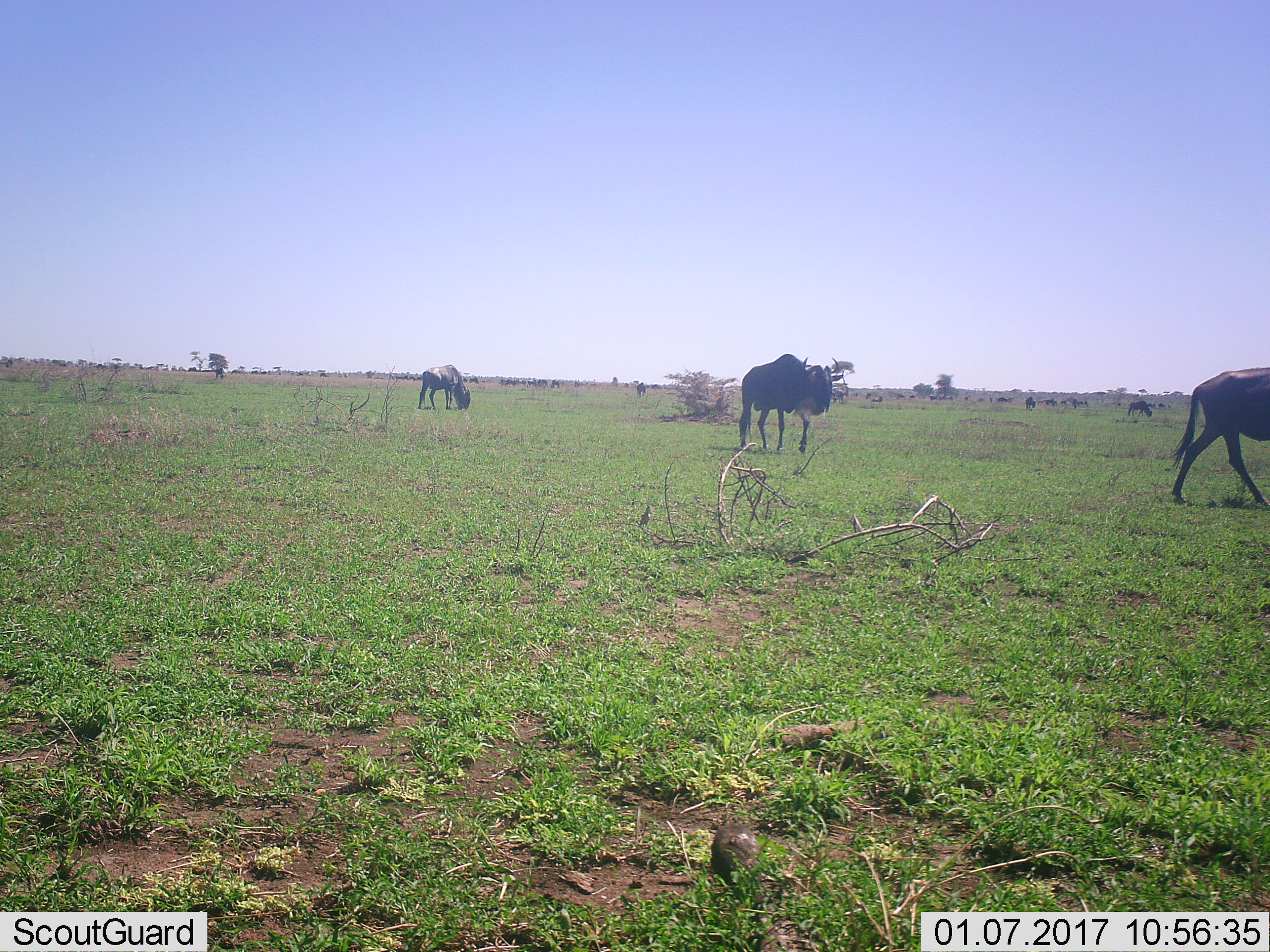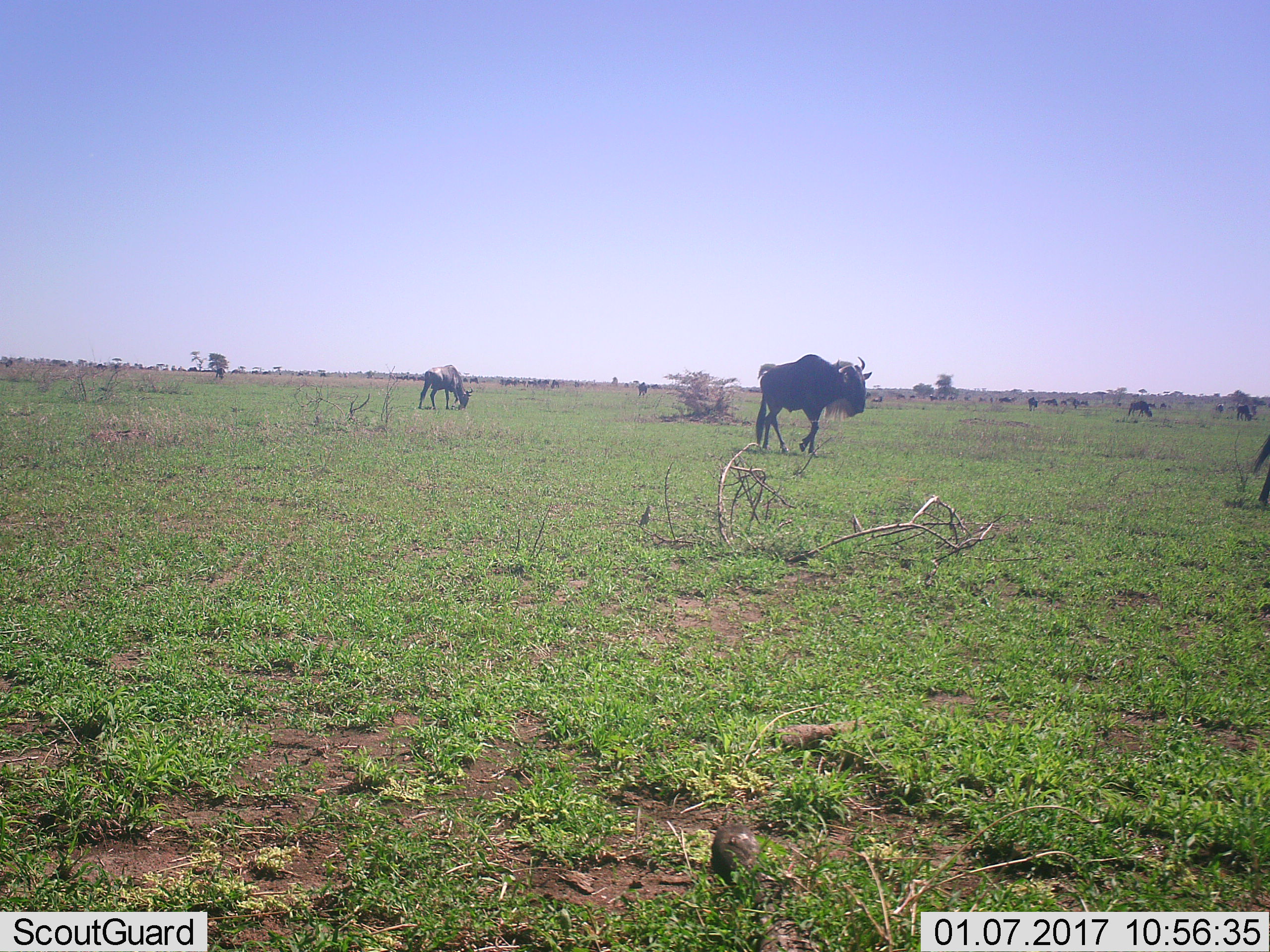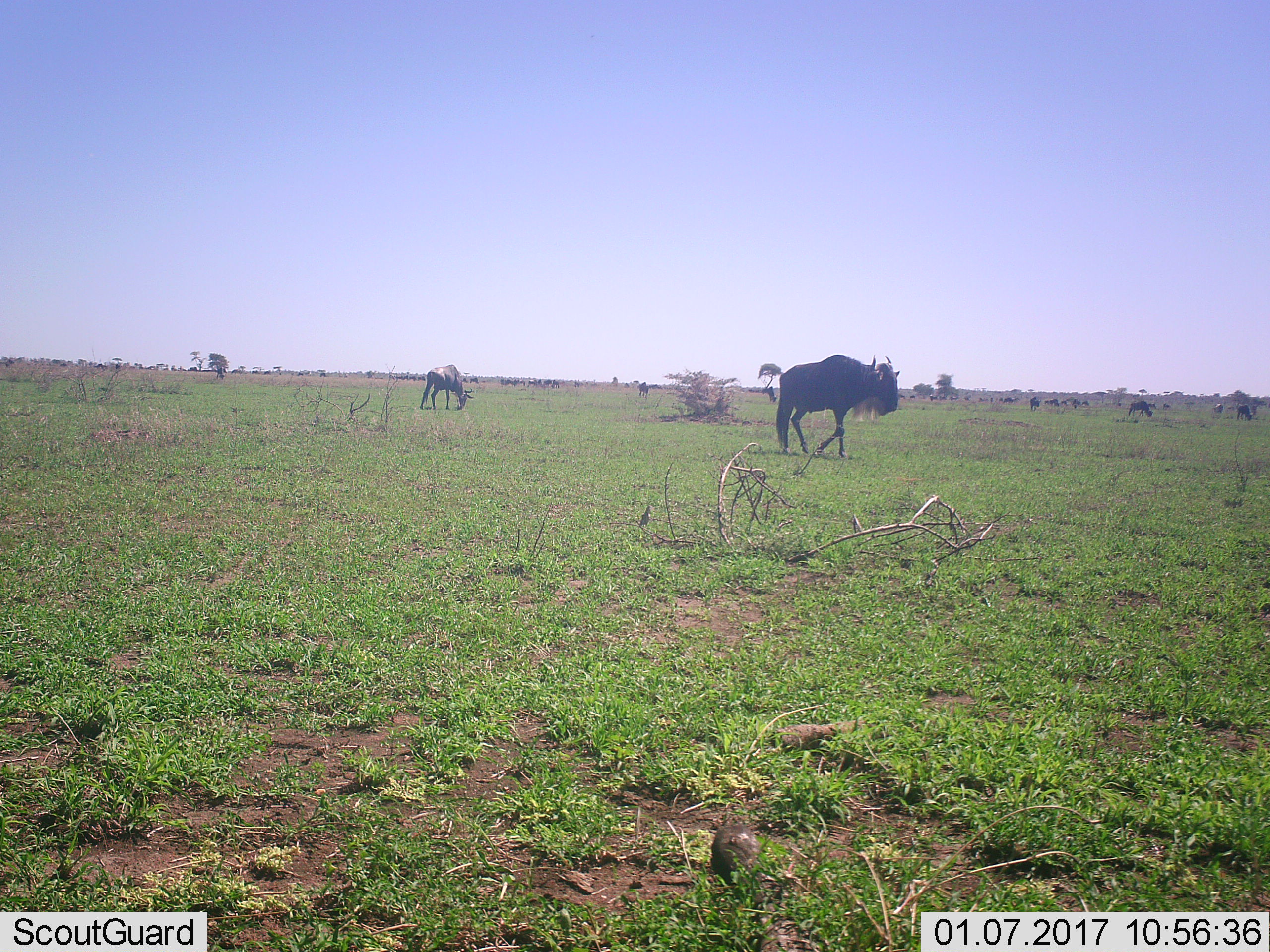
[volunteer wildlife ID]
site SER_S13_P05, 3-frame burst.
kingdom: Animalia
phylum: Chordata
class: Mammalia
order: Artiodactyla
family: Bovidae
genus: Connochaetes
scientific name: Connochaetes taurinus taurinus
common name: blue wildebeest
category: wildebeestblue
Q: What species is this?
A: Wildebeestblue (blue wildebeest) (Connochaetes taurinus taurinus).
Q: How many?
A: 11-50.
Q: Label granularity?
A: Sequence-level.